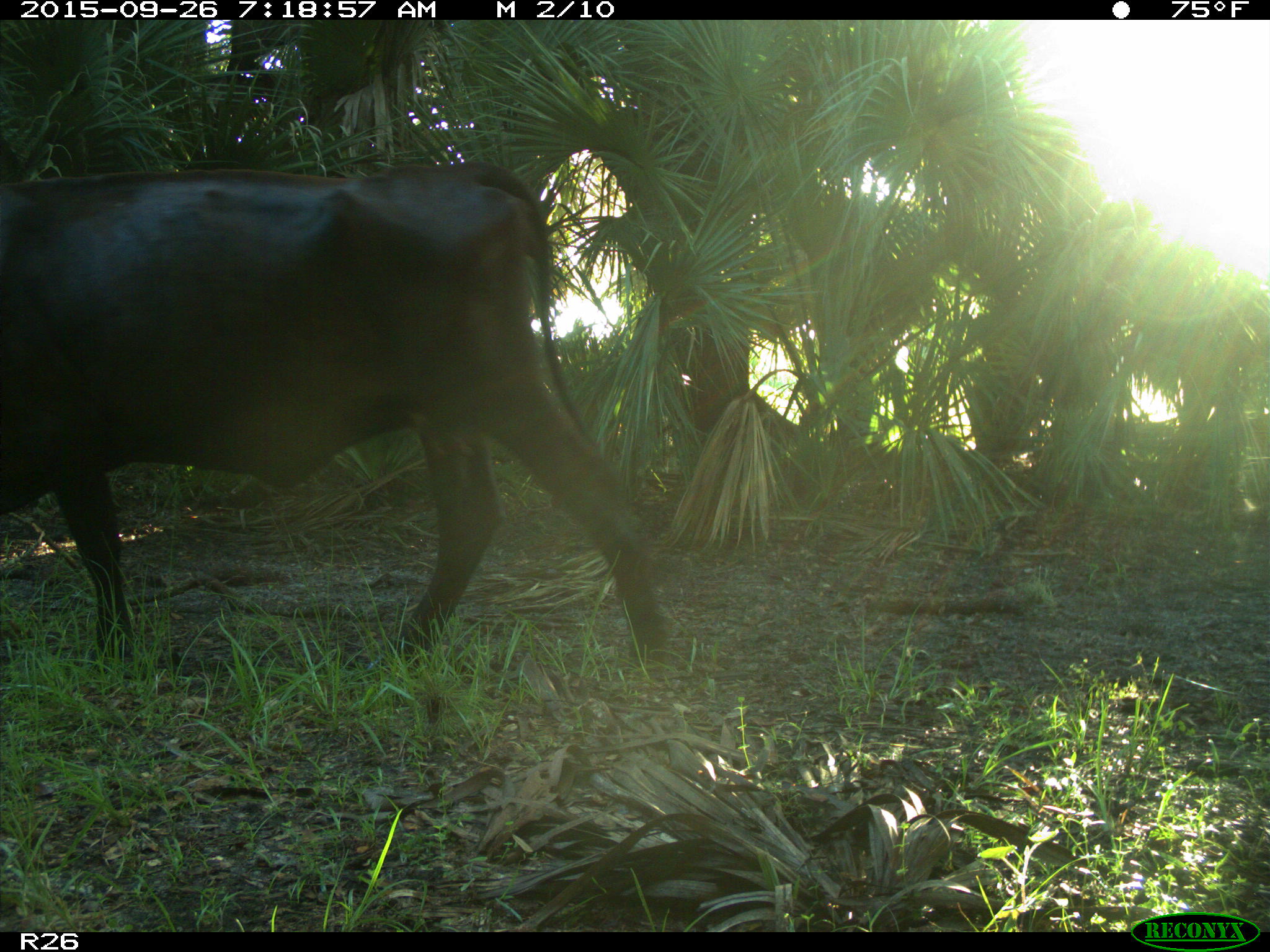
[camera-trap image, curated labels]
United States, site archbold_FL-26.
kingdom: Animalia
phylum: Chordata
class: Mammalia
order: Artiodactyla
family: Bovidae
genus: Bos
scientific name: Bos taurus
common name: domestic cow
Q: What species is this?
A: Bos taurus (domestic cow).